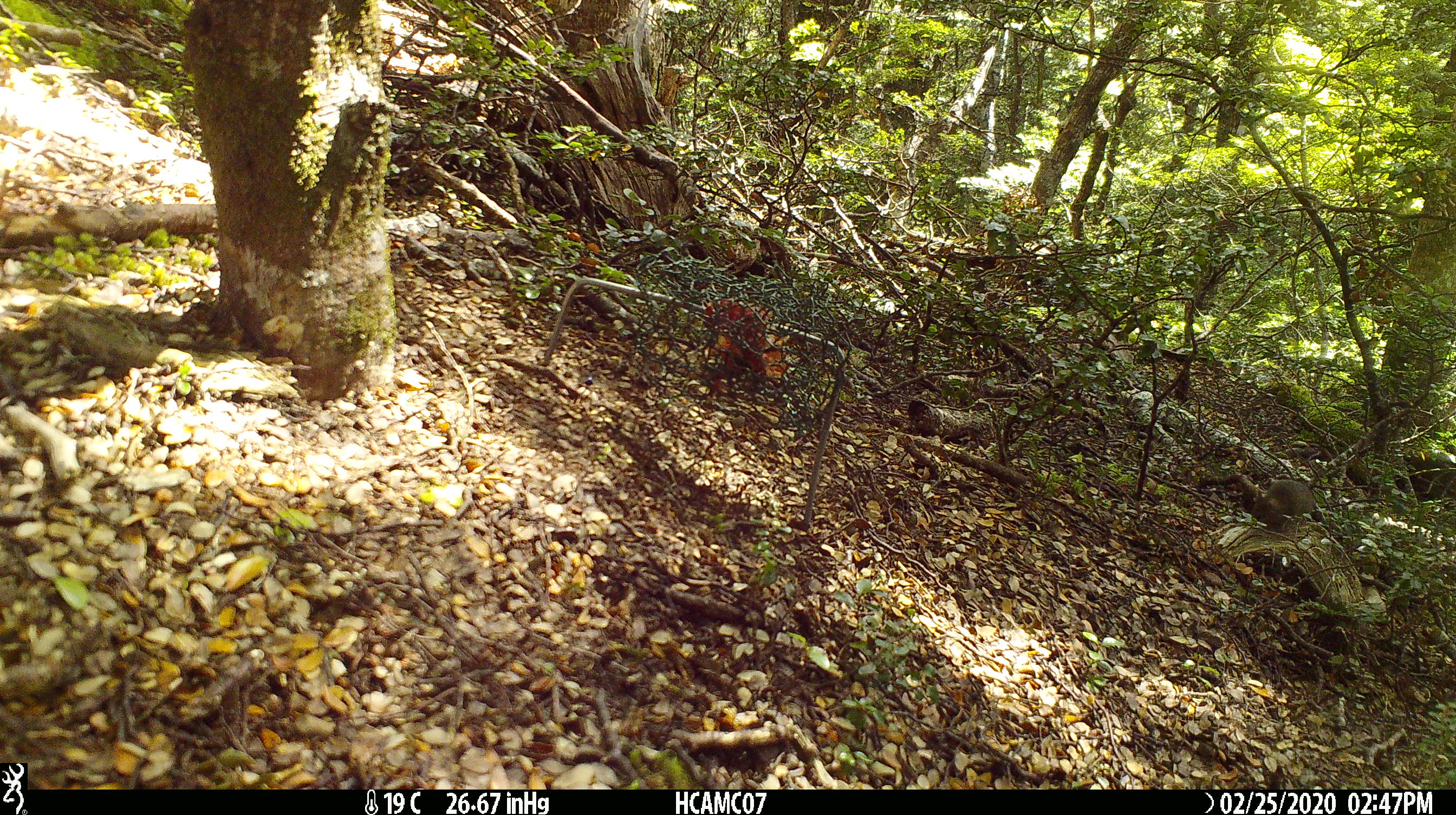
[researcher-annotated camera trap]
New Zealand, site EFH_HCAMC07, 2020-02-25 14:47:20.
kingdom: Animalia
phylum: Chordata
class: Mammalia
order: Rodentia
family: Muridae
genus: Mus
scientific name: Mus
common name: mouse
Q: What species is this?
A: Mouse (Mus).